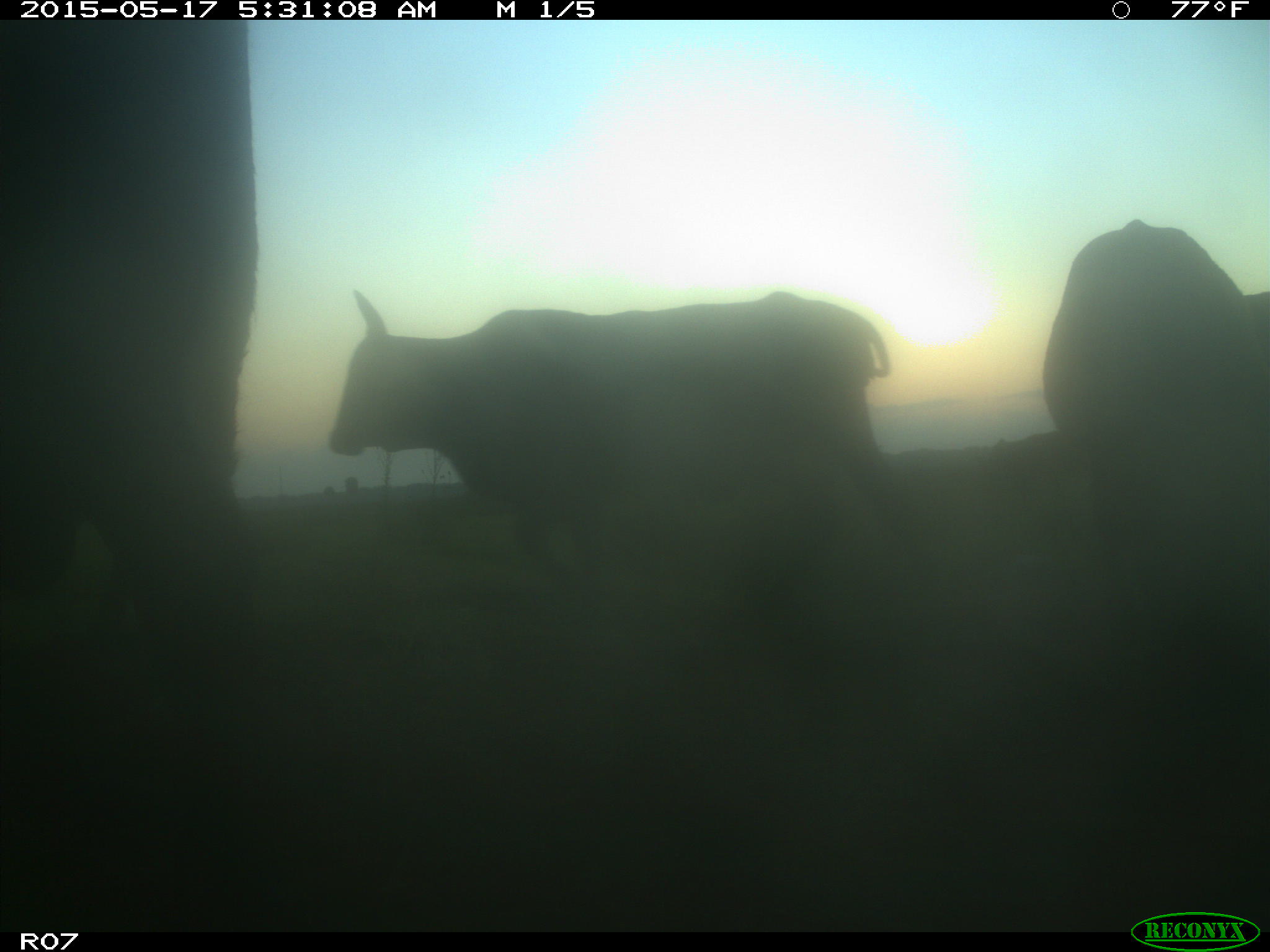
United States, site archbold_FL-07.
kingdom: Animalia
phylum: Chordata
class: Mammalia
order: Artiodactyla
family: Bovidae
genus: Bos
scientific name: Bos taurus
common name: domestic cow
Bos taurus (domestic cow).